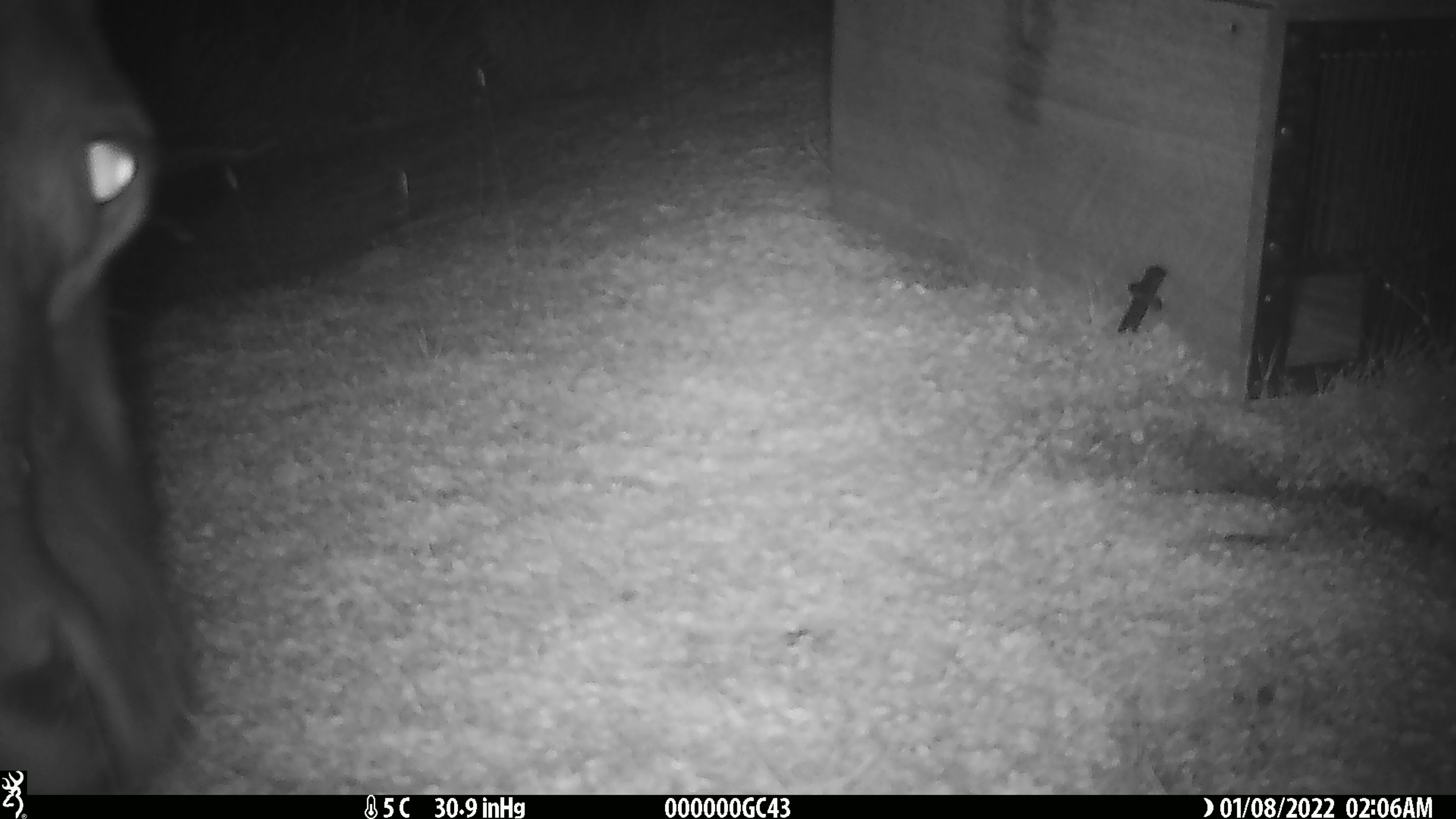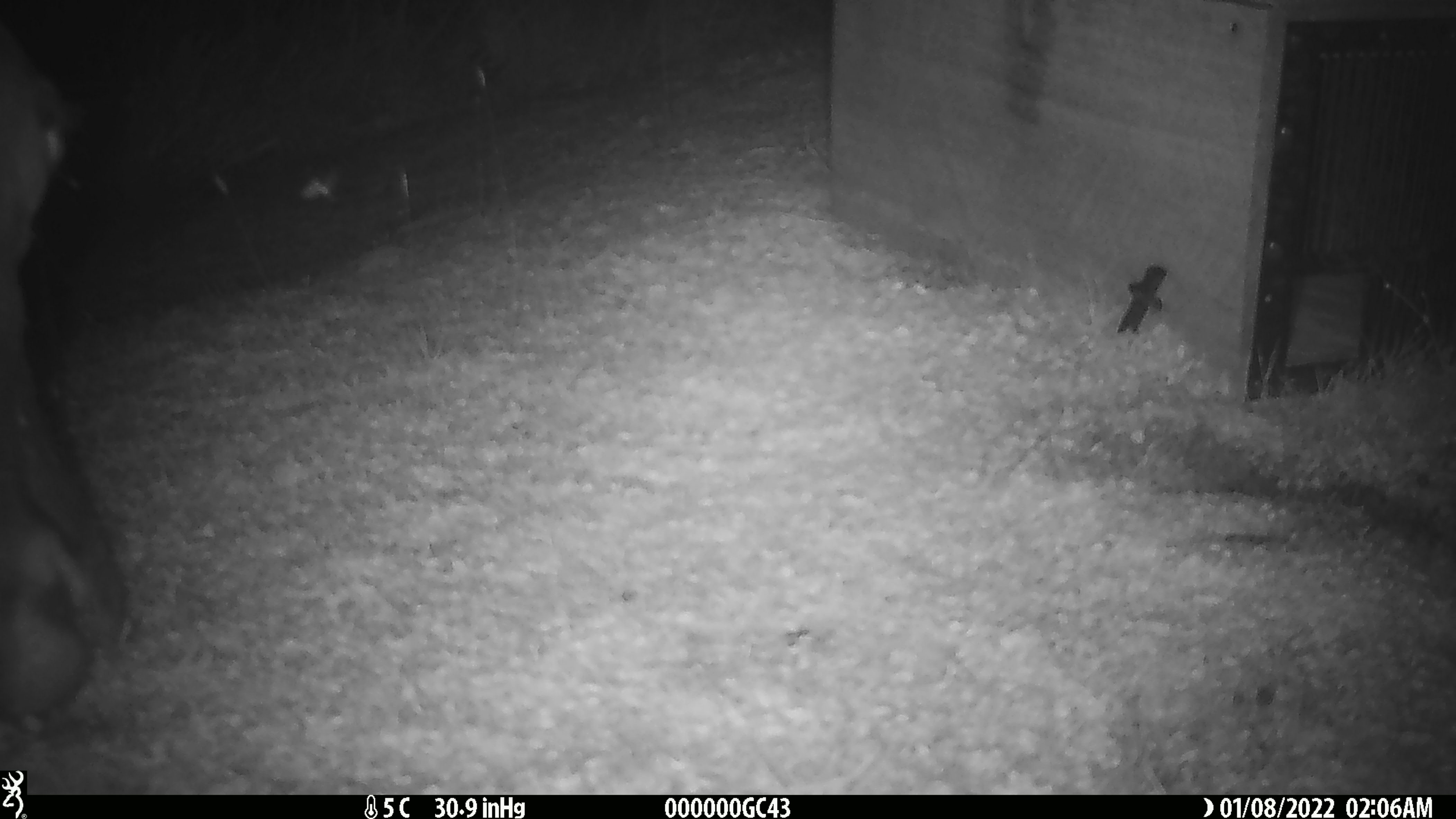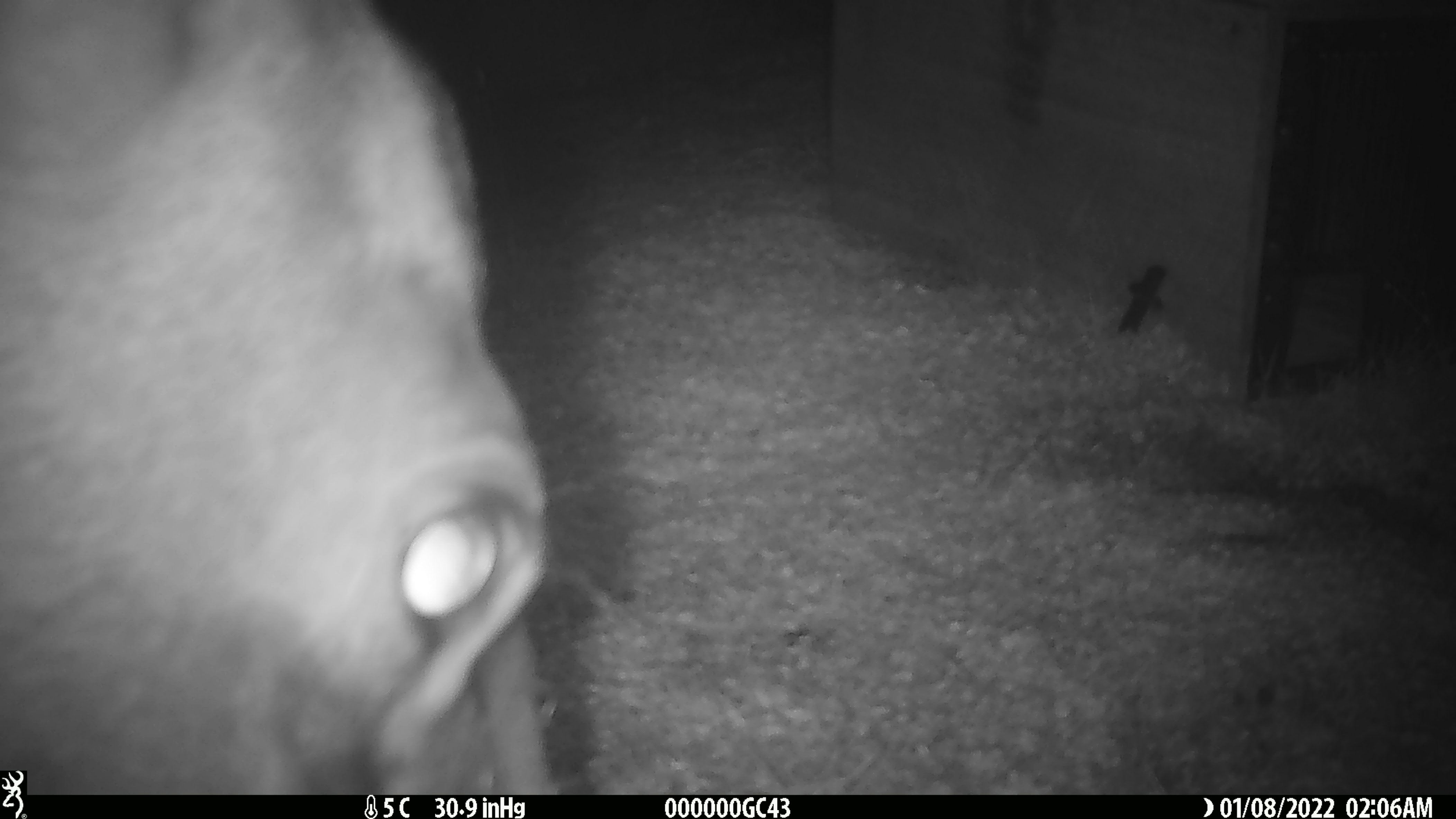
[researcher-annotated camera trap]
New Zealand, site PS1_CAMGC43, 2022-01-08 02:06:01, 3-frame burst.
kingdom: Animalia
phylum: Chordata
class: Mammalia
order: Artiodactyla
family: Cervidae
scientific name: Cervidae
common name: deer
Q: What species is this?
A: Deer (Cervidae).